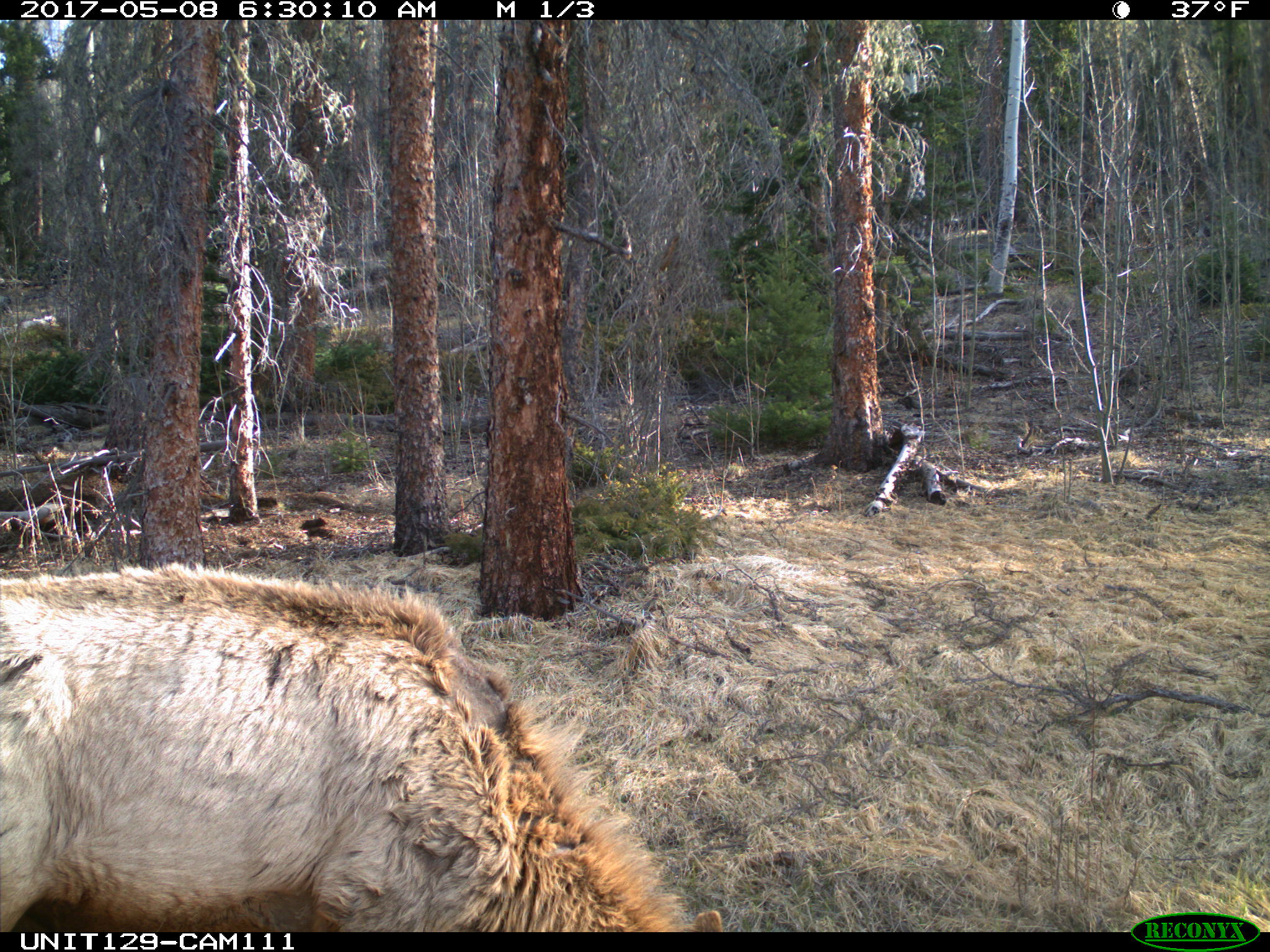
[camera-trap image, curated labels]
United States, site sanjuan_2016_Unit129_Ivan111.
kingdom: Animalia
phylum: Chordata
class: Mammalia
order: Artiodactyla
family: Cervidae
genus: Cervus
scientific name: Cervus elaphus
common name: red deer